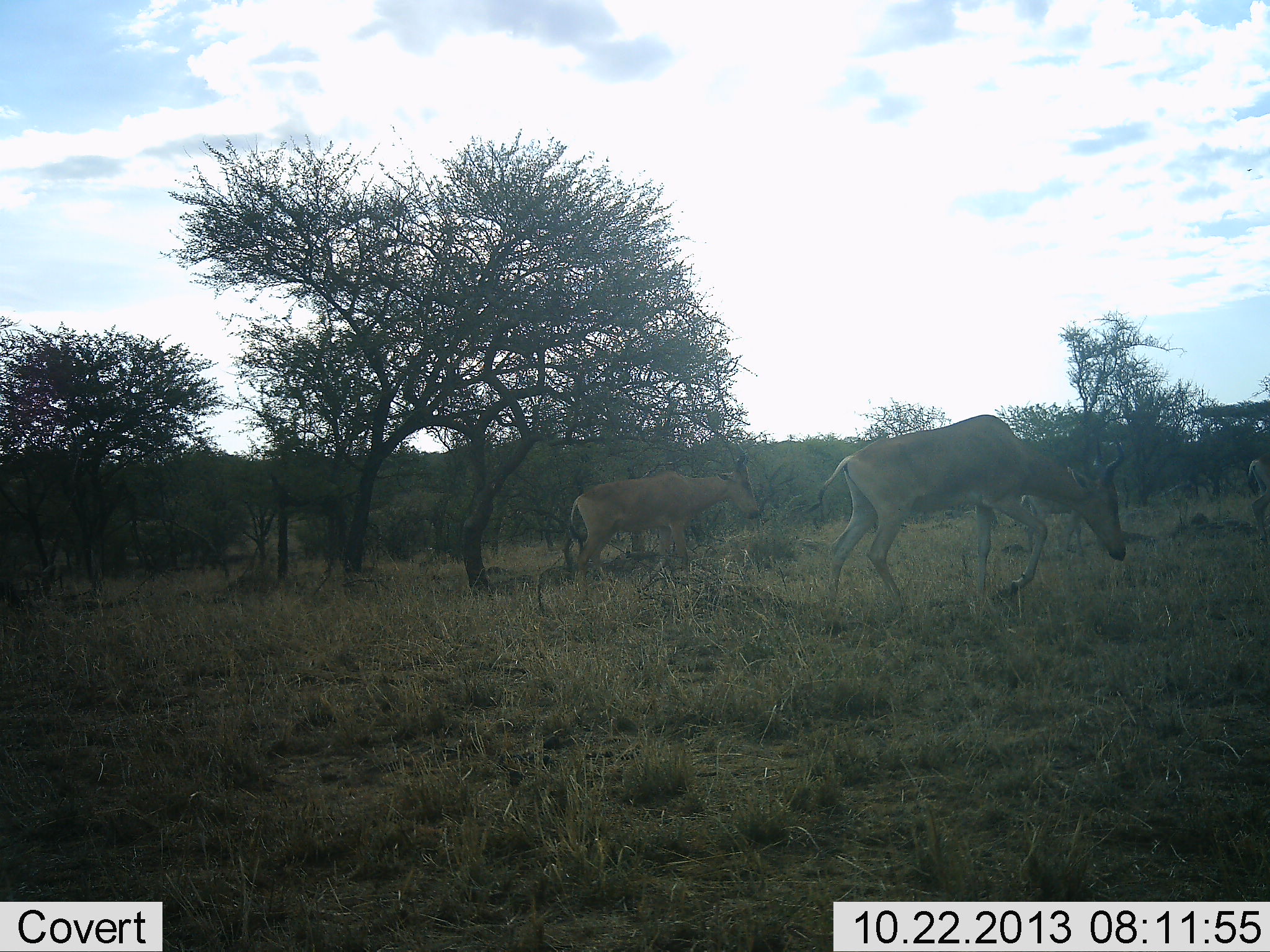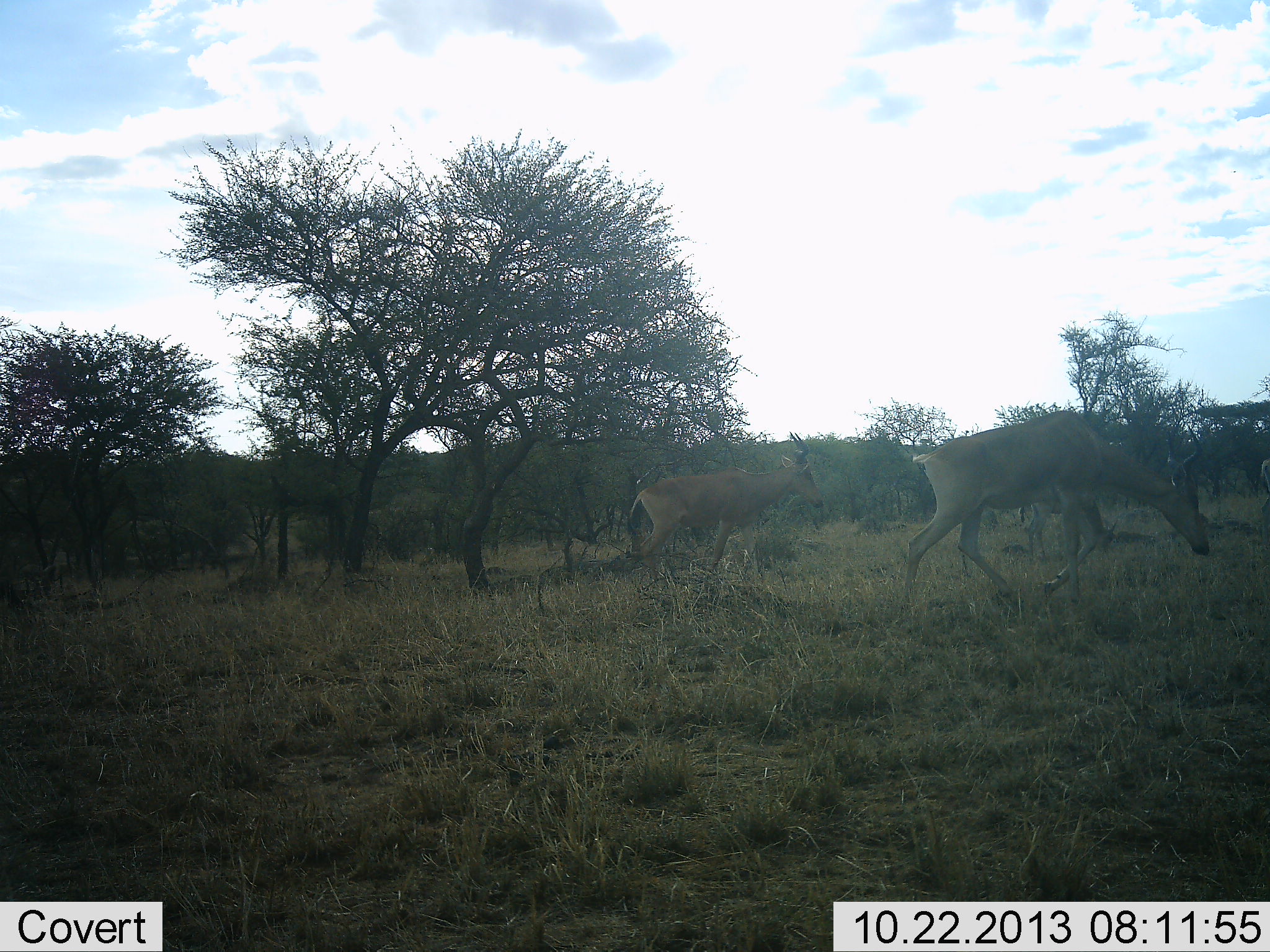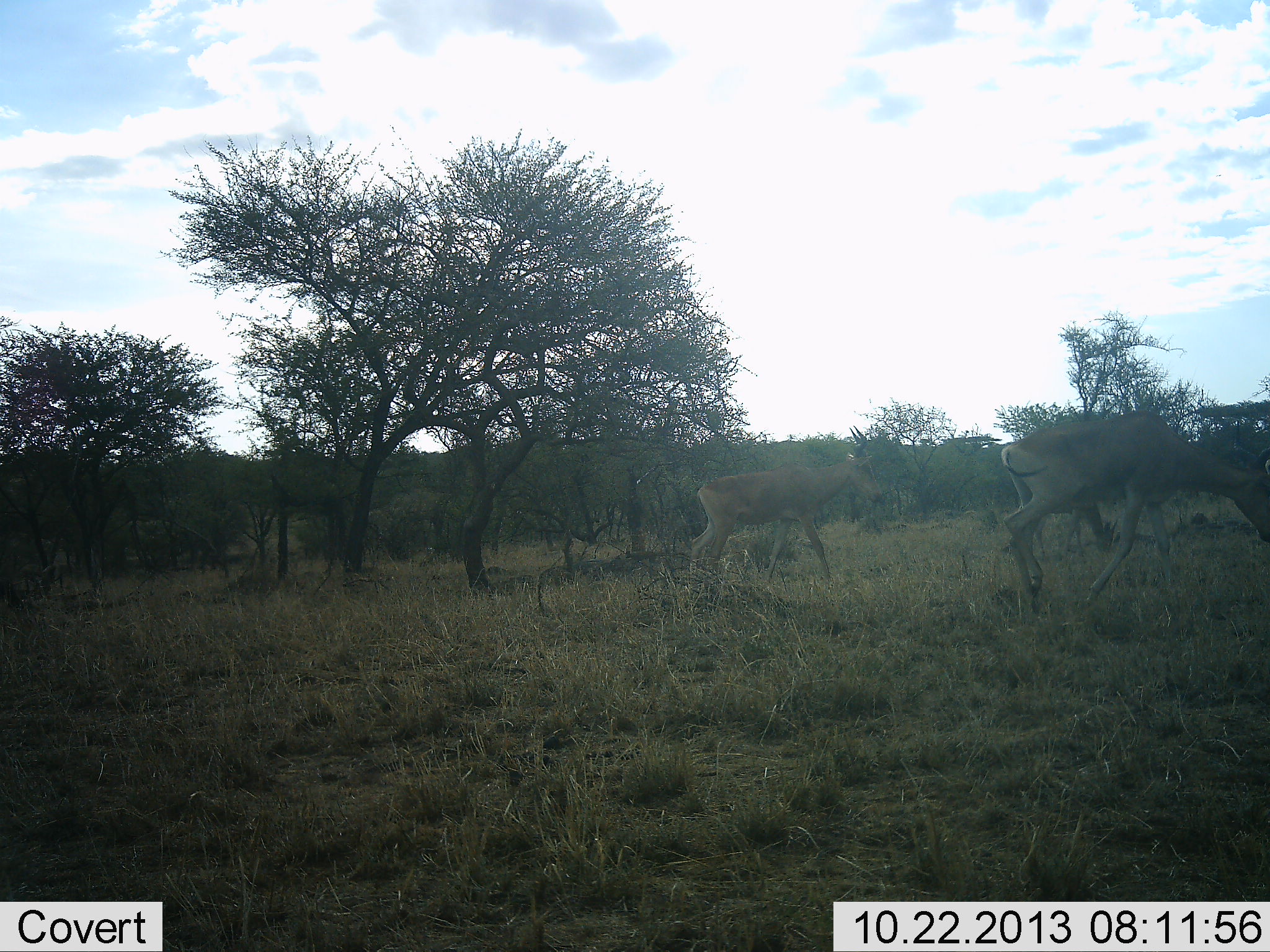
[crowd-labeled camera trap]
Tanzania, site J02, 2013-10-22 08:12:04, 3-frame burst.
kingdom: Animalia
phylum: Chordata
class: Mammalia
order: Artiodactyla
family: Bovidae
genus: Alcelaphus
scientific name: Alcelaphus buselaphus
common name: hartebeest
Hartebeest (Alcelaphus buselaphus), count 3. Behavior (volunteer vote fractions): standing 0%, resting 0%, moving 100%, interacting 0%. Young present (vote fraction): 0%. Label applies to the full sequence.